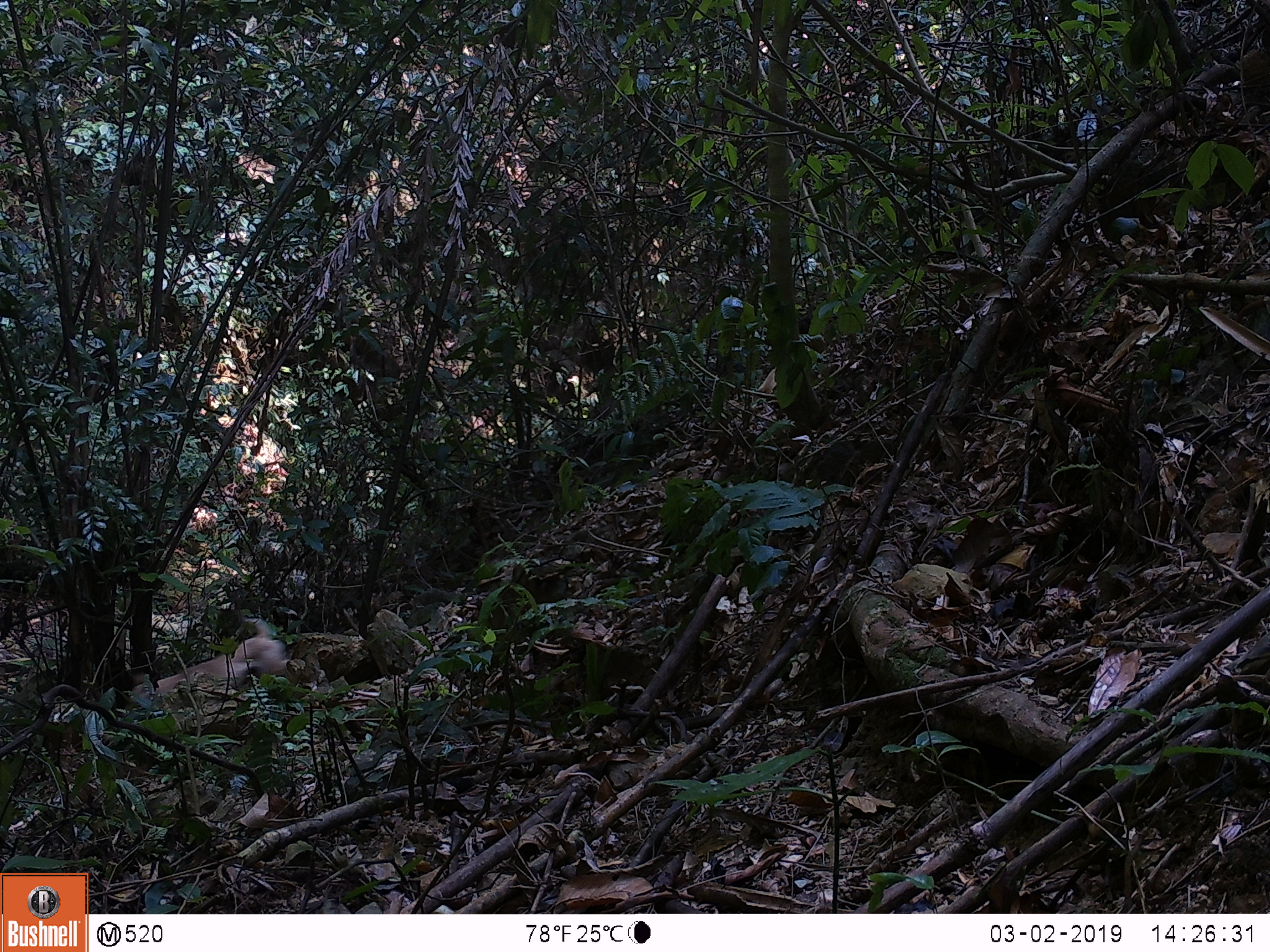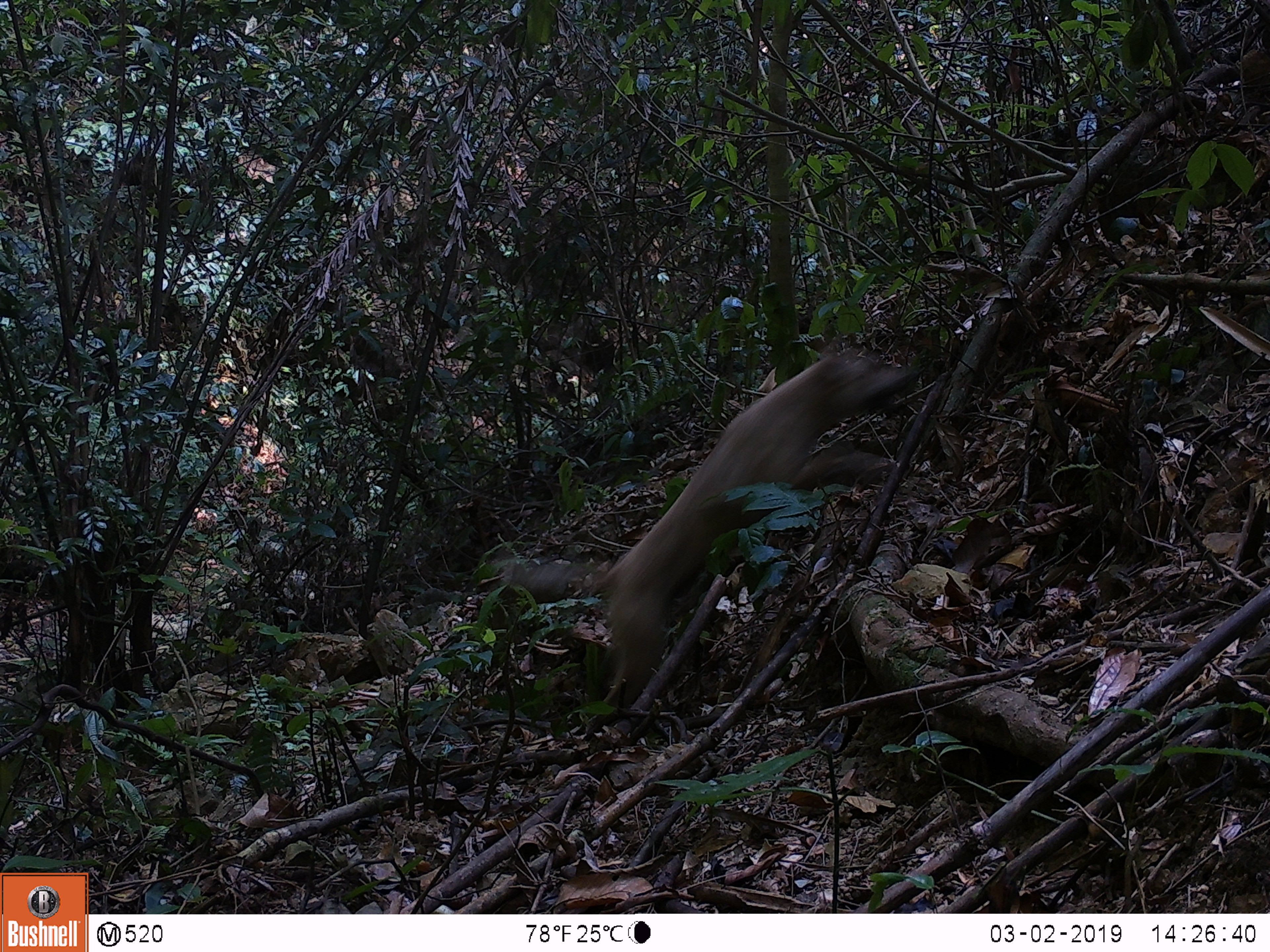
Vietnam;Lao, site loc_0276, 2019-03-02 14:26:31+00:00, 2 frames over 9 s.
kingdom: Animalia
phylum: Chordata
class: Mammalia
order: Carnivora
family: Canidae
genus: Canis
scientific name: Canis familiaris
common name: domestic dog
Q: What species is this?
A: Domestic dog (Canis familiaris).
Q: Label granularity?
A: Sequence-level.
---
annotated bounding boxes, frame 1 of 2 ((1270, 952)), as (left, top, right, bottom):
domestic dog: (175, 618, 288, 691)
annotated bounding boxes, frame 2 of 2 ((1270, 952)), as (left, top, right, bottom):
domestic dog: (502, 349, 918, 711)